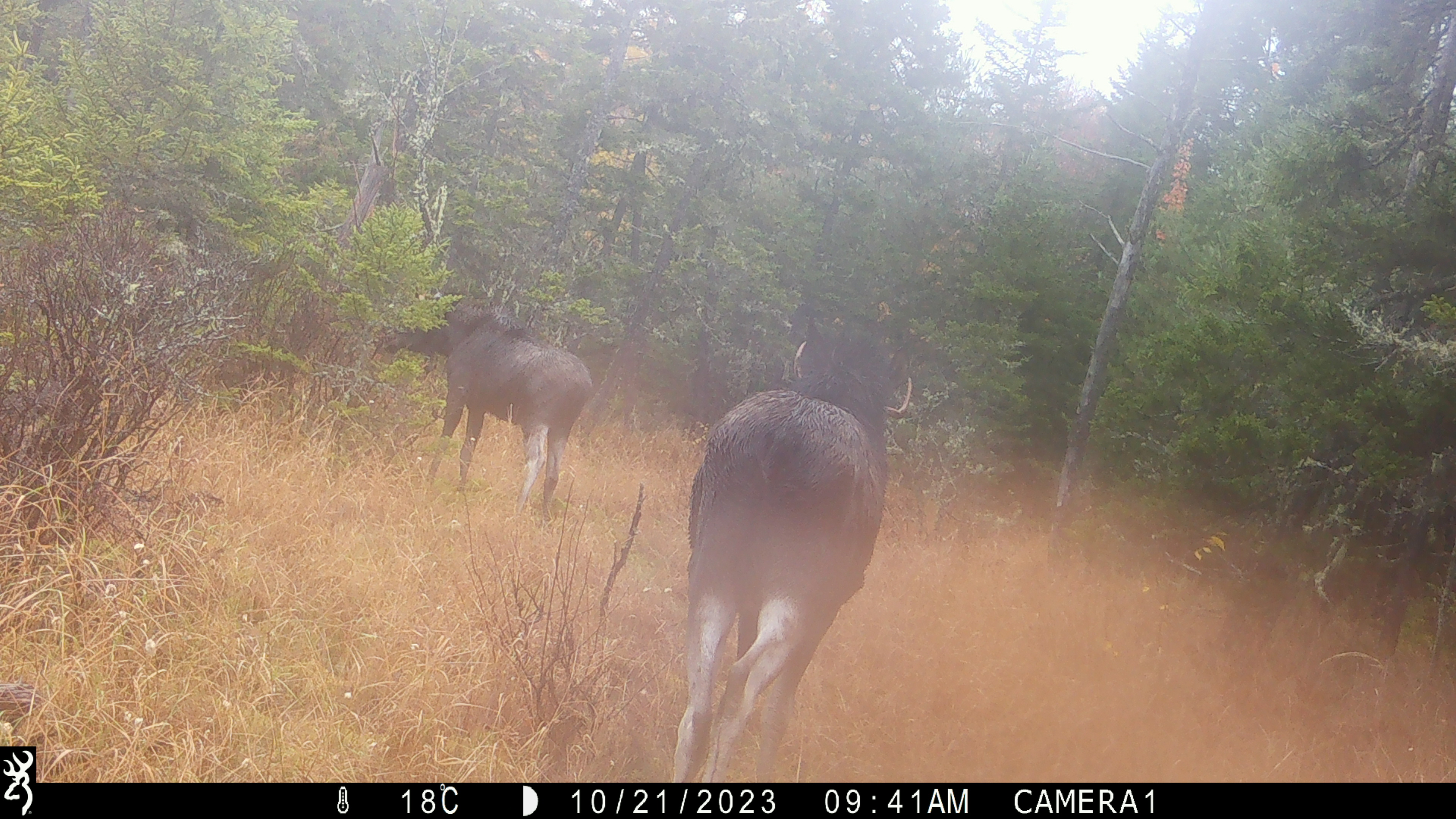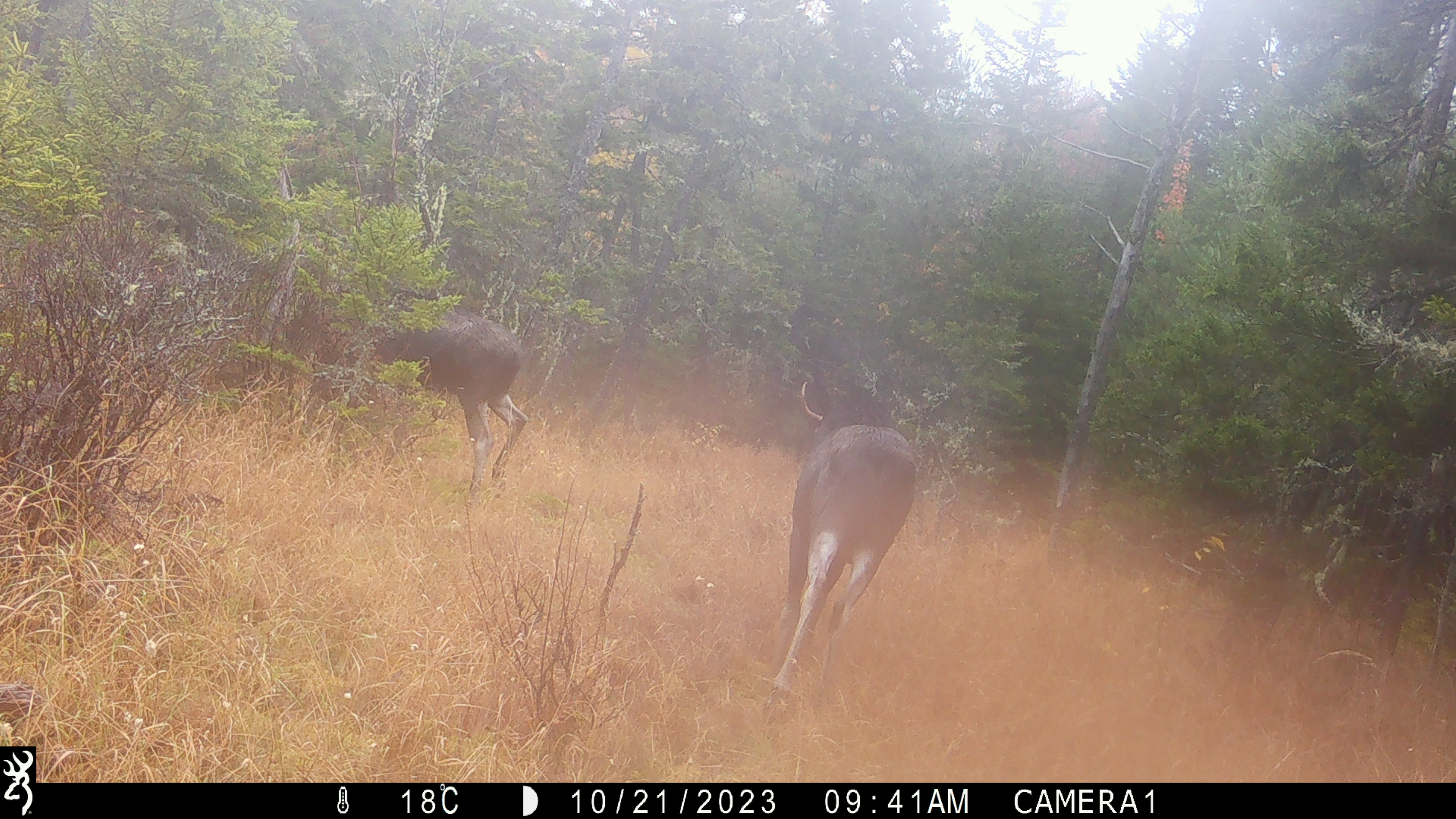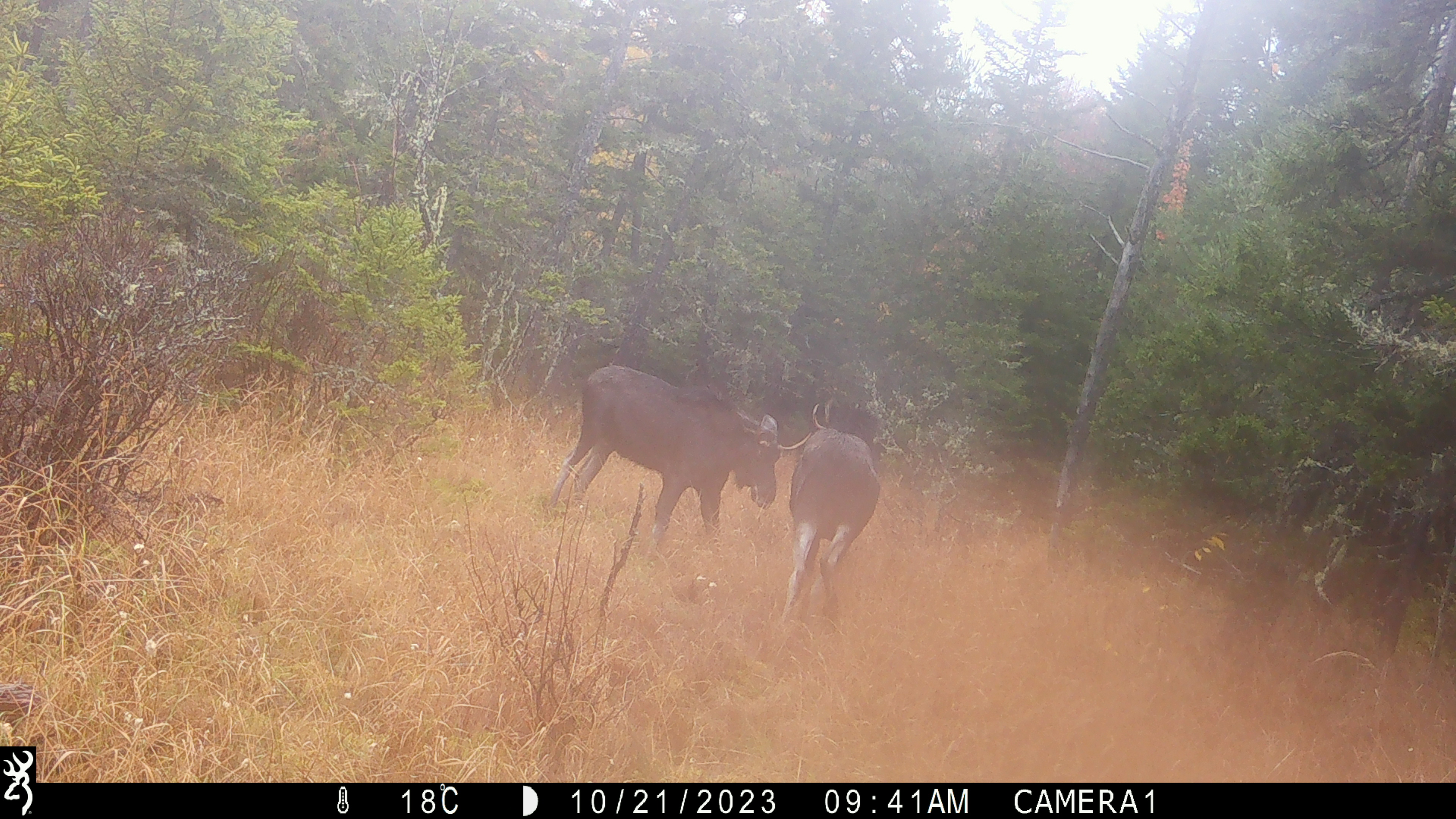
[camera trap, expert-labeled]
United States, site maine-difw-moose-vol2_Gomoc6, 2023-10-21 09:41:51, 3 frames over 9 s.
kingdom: Animalia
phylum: Chordata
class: Mammalia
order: Artiodactyla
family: Cervidae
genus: Alces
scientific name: Alces alces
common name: moose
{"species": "moose (Alces alces)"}